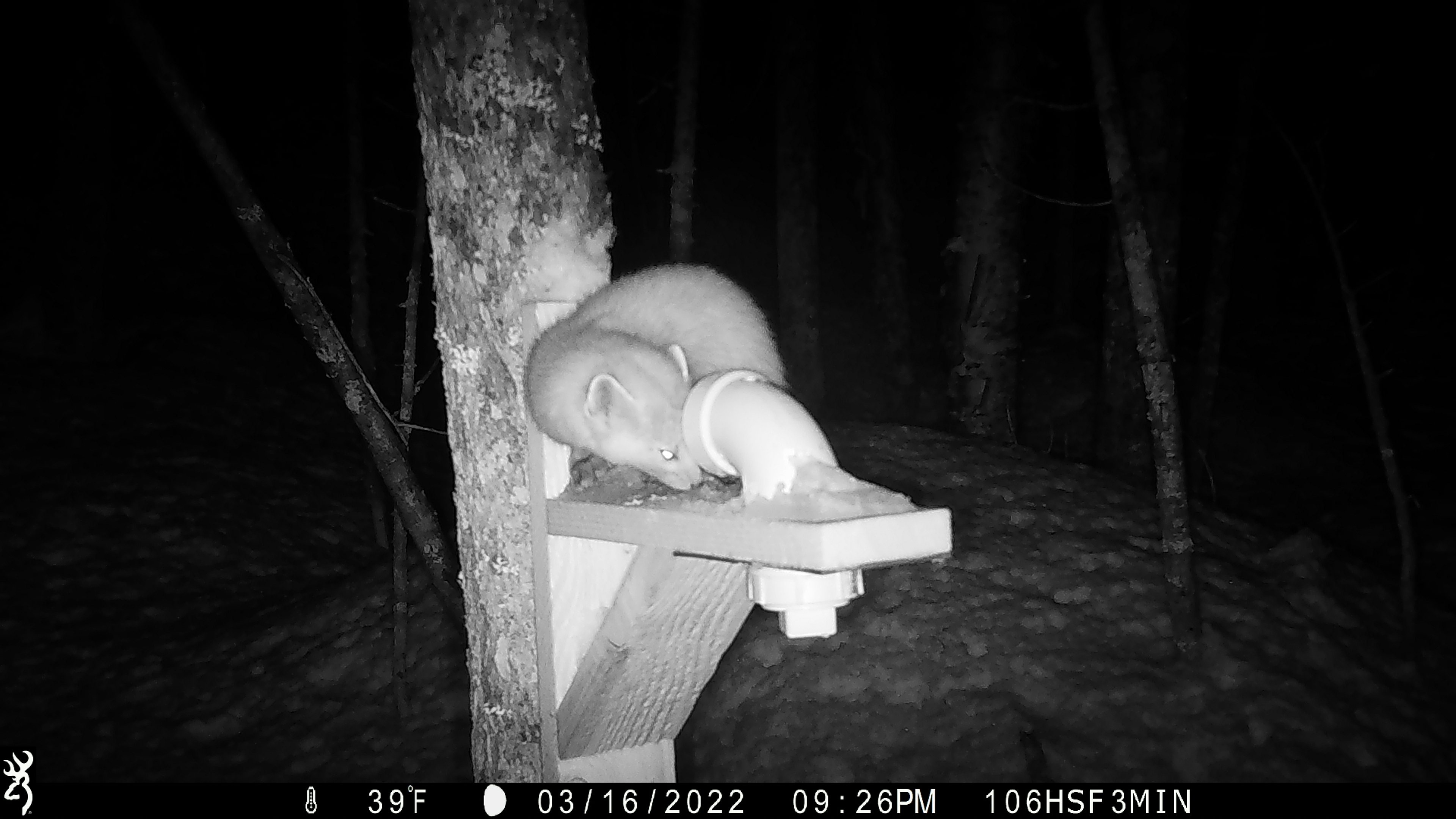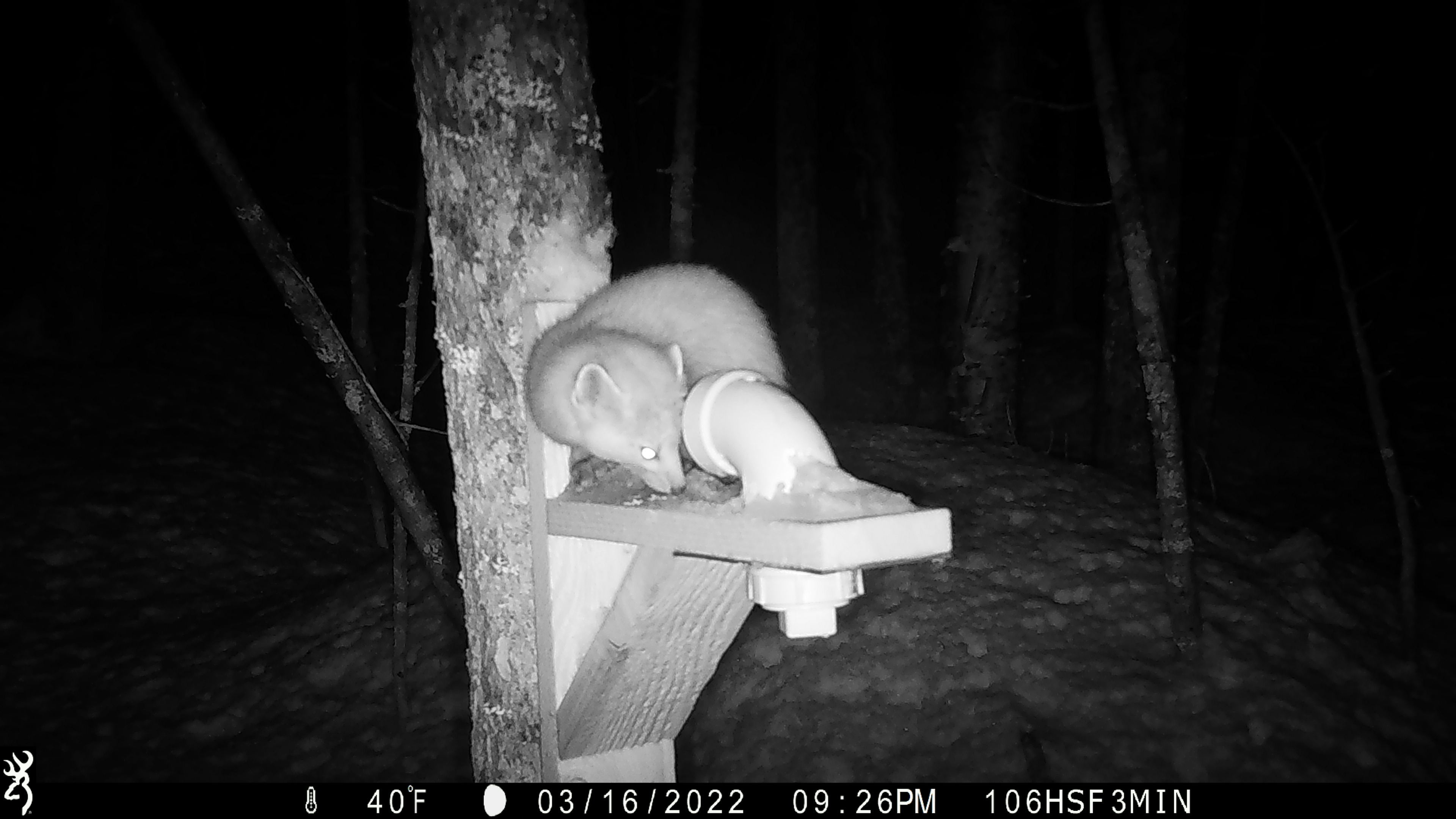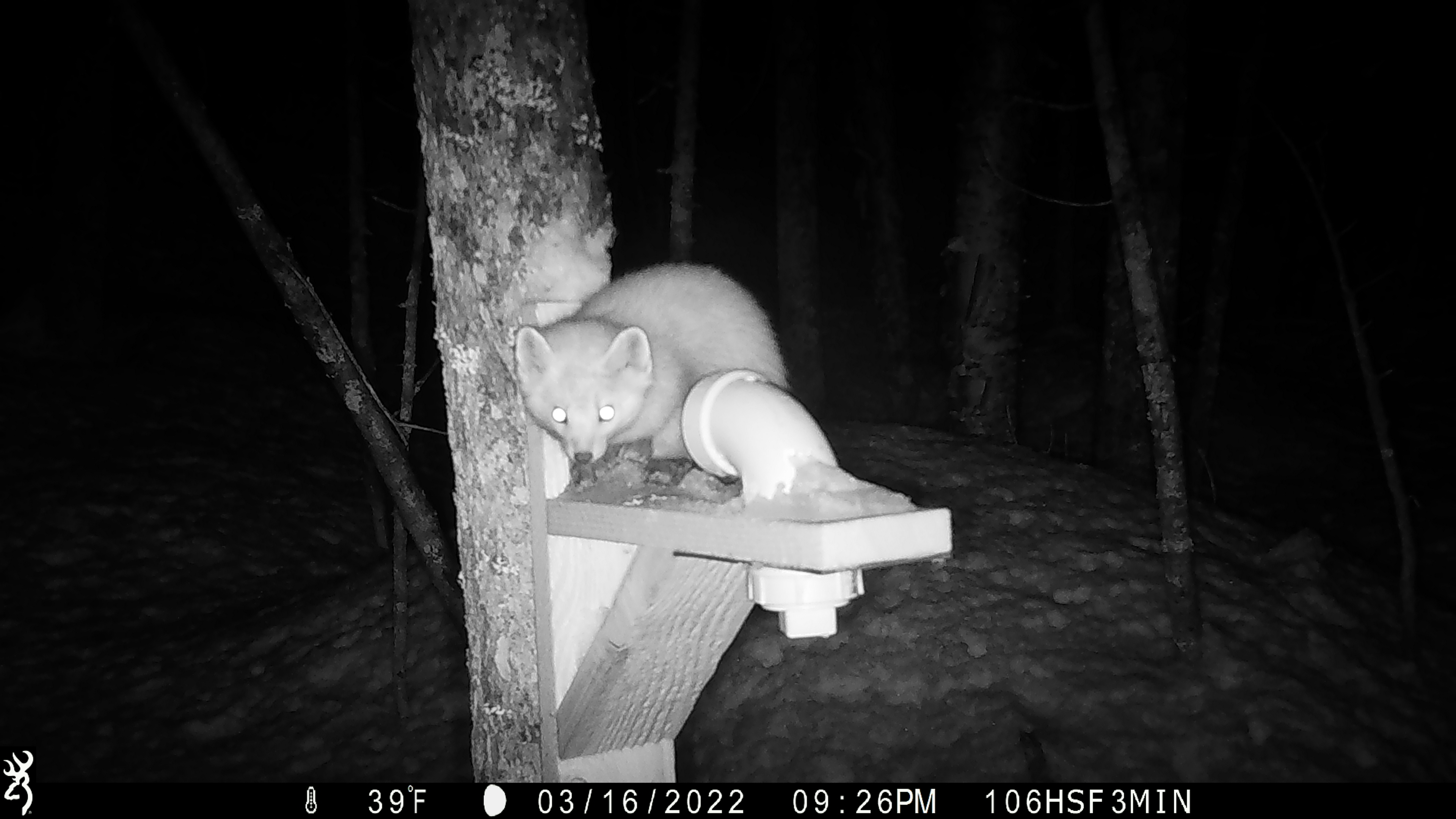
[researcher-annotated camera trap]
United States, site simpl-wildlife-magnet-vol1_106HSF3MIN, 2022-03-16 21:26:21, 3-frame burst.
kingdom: Animalia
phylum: Chordata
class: Mammalia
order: Carnivora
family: Mustelidae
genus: Martes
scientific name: Martes americana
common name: american marten